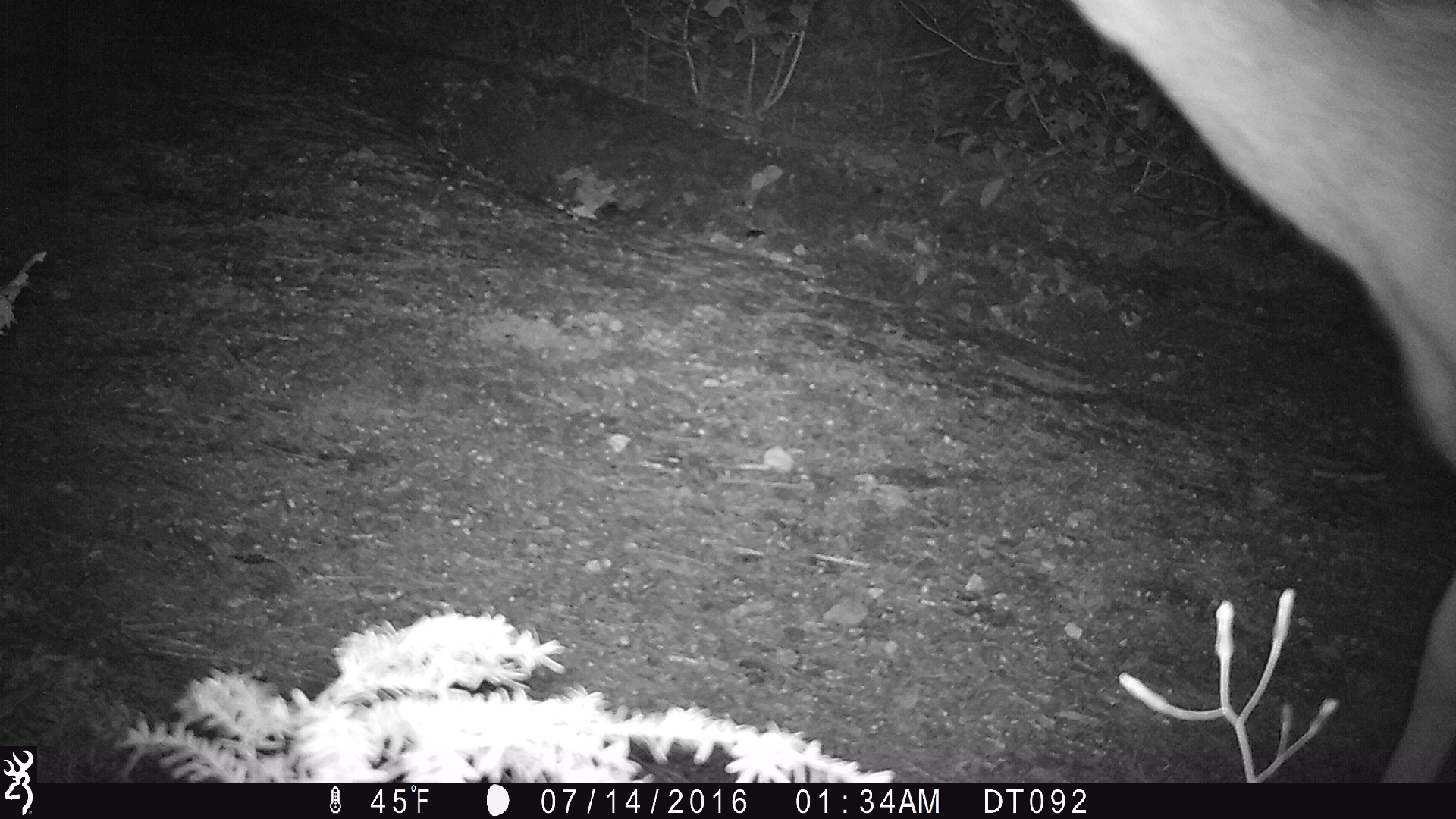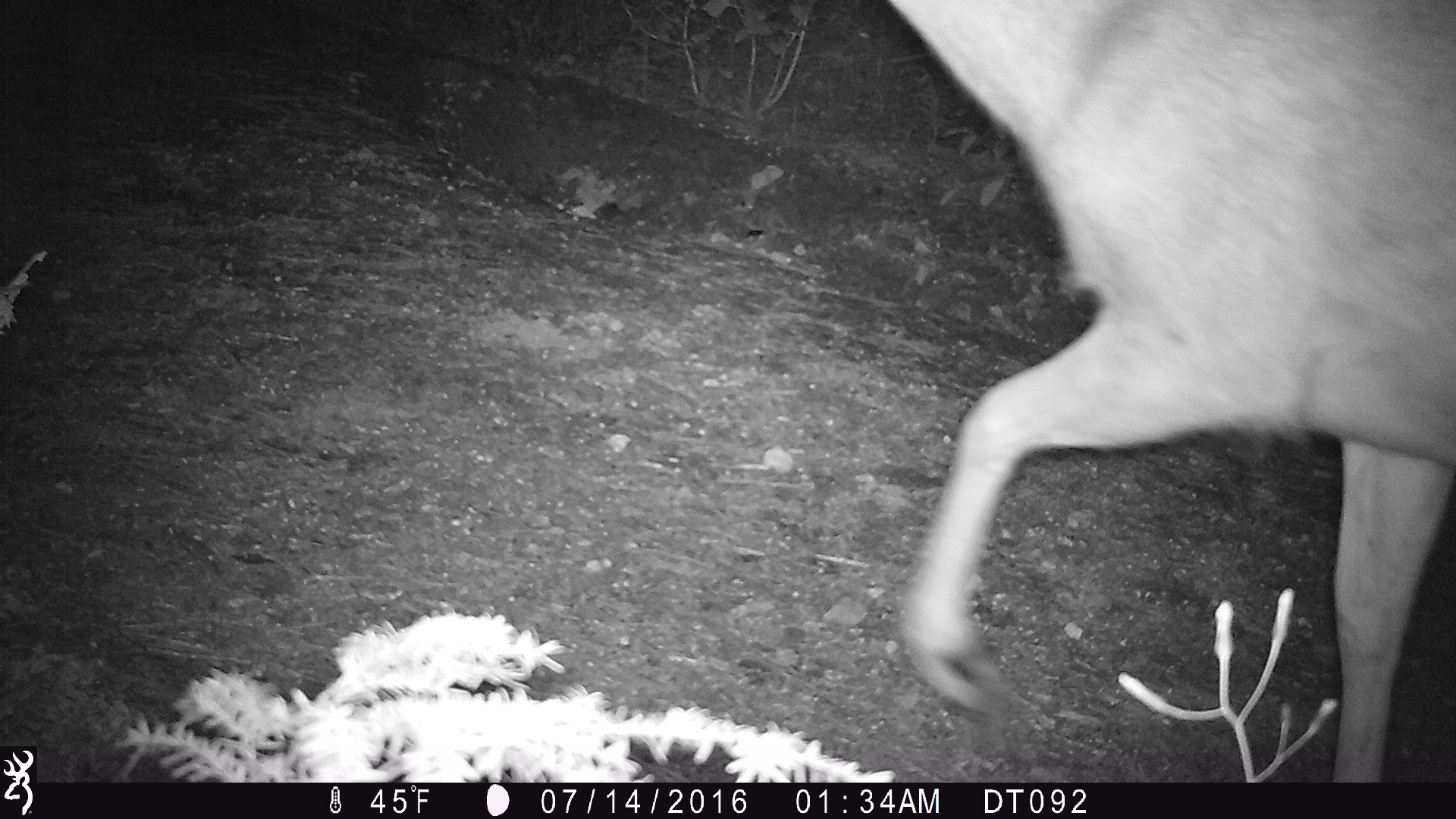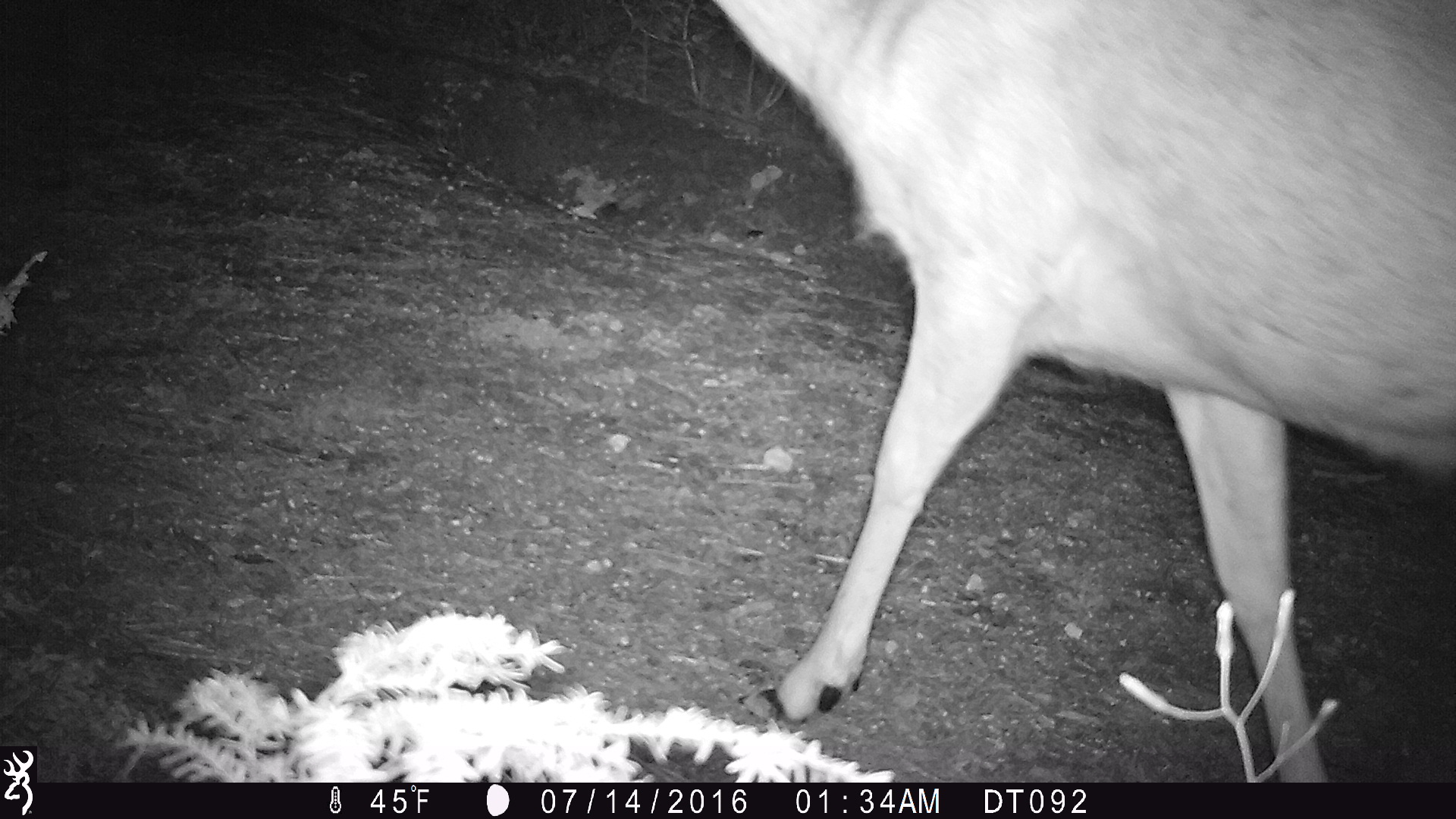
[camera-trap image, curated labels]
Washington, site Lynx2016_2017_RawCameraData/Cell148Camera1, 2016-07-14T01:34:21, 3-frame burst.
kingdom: Animalia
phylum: Chordata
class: Mammalia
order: Artiodactyla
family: Cervidae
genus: Odocoileus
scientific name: Odocoileus hemionus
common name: mule deer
Odocoileus hemionus (mule deer). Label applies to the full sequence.